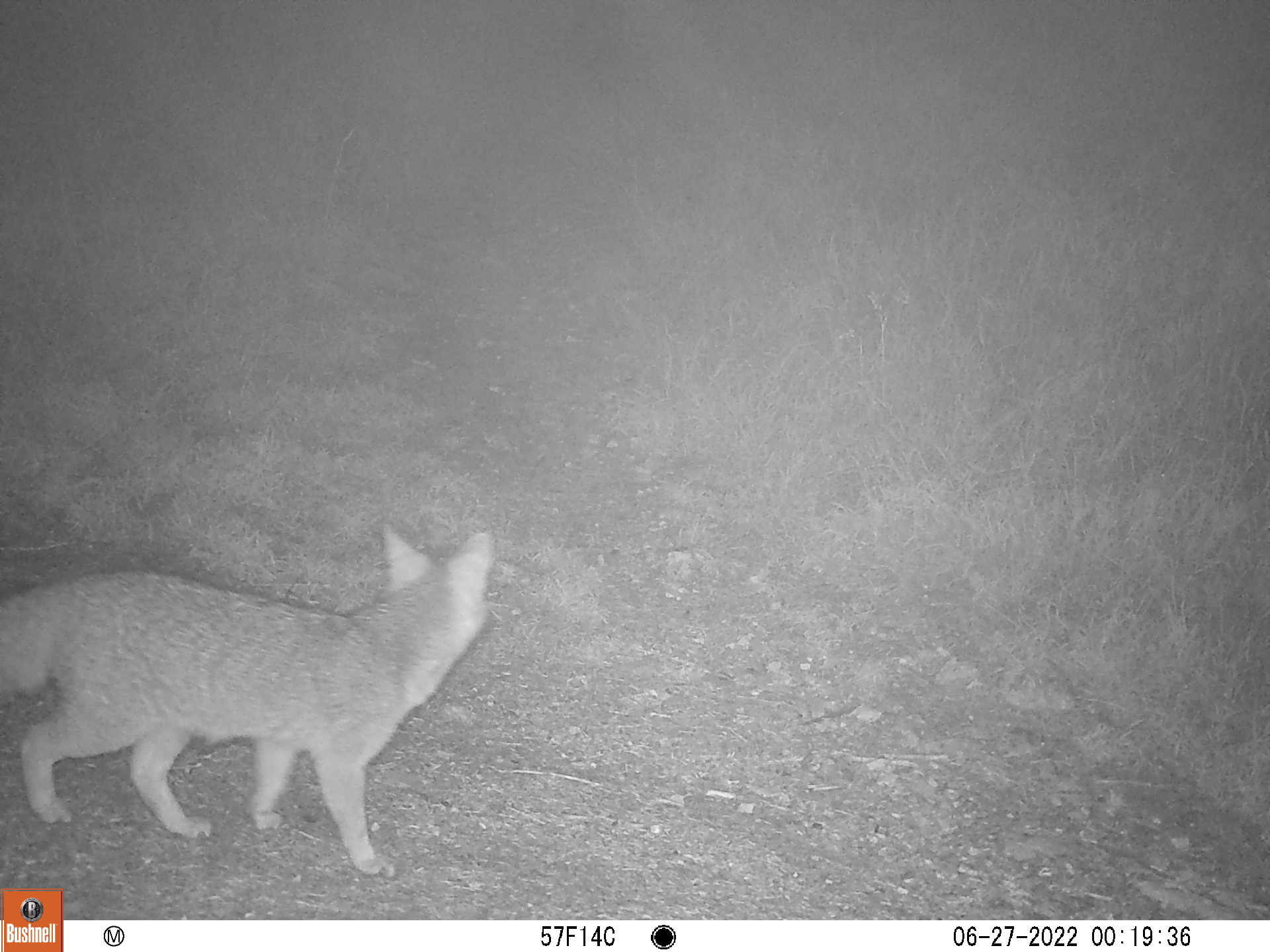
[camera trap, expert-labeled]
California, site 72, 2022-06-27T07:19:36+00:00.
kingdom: Animalia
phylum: Chordata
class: Mammalia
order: Carnivora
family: Canidae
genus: Urocyon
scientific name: Urocyon cinereoargenteus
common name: gray fox